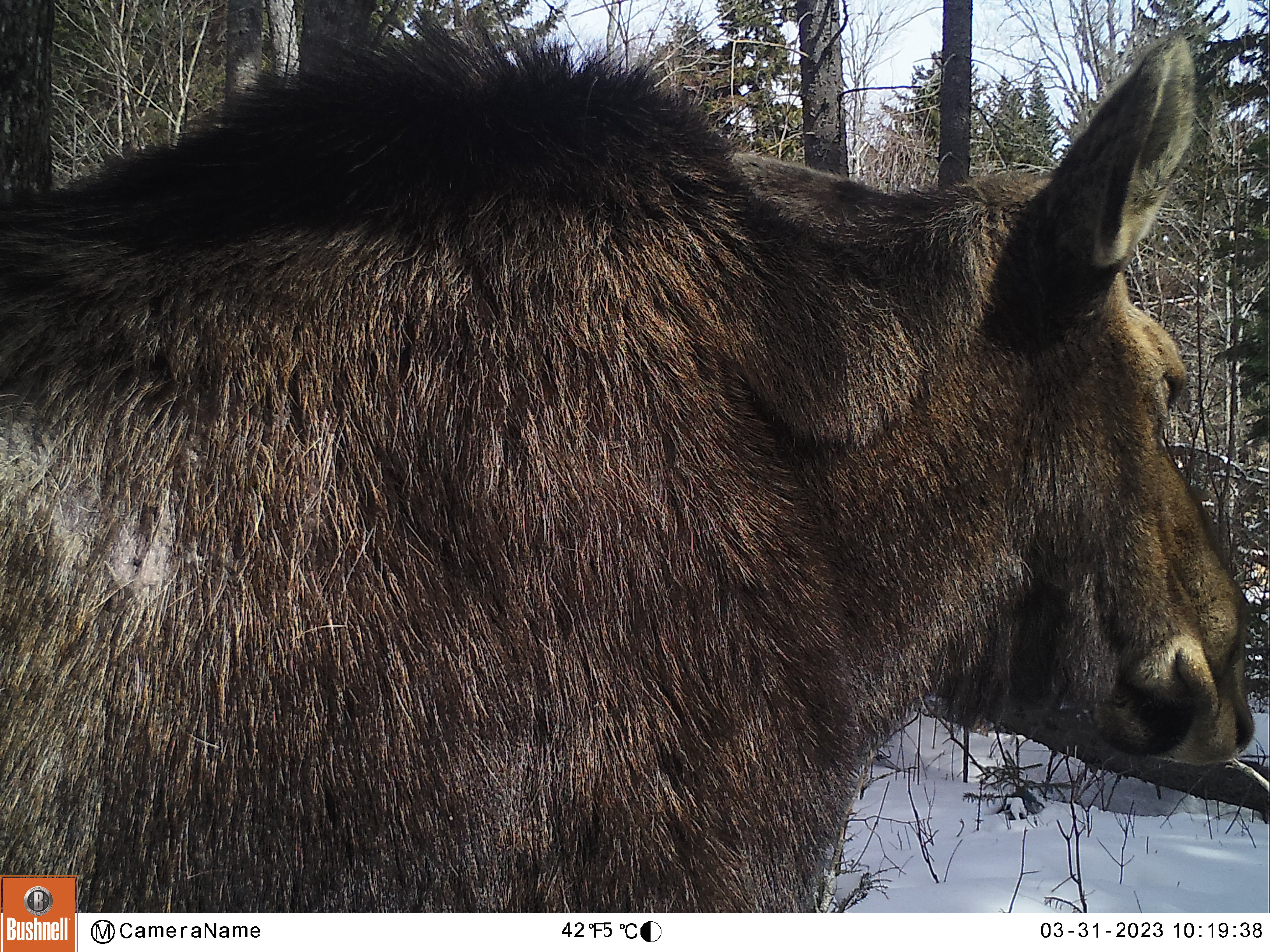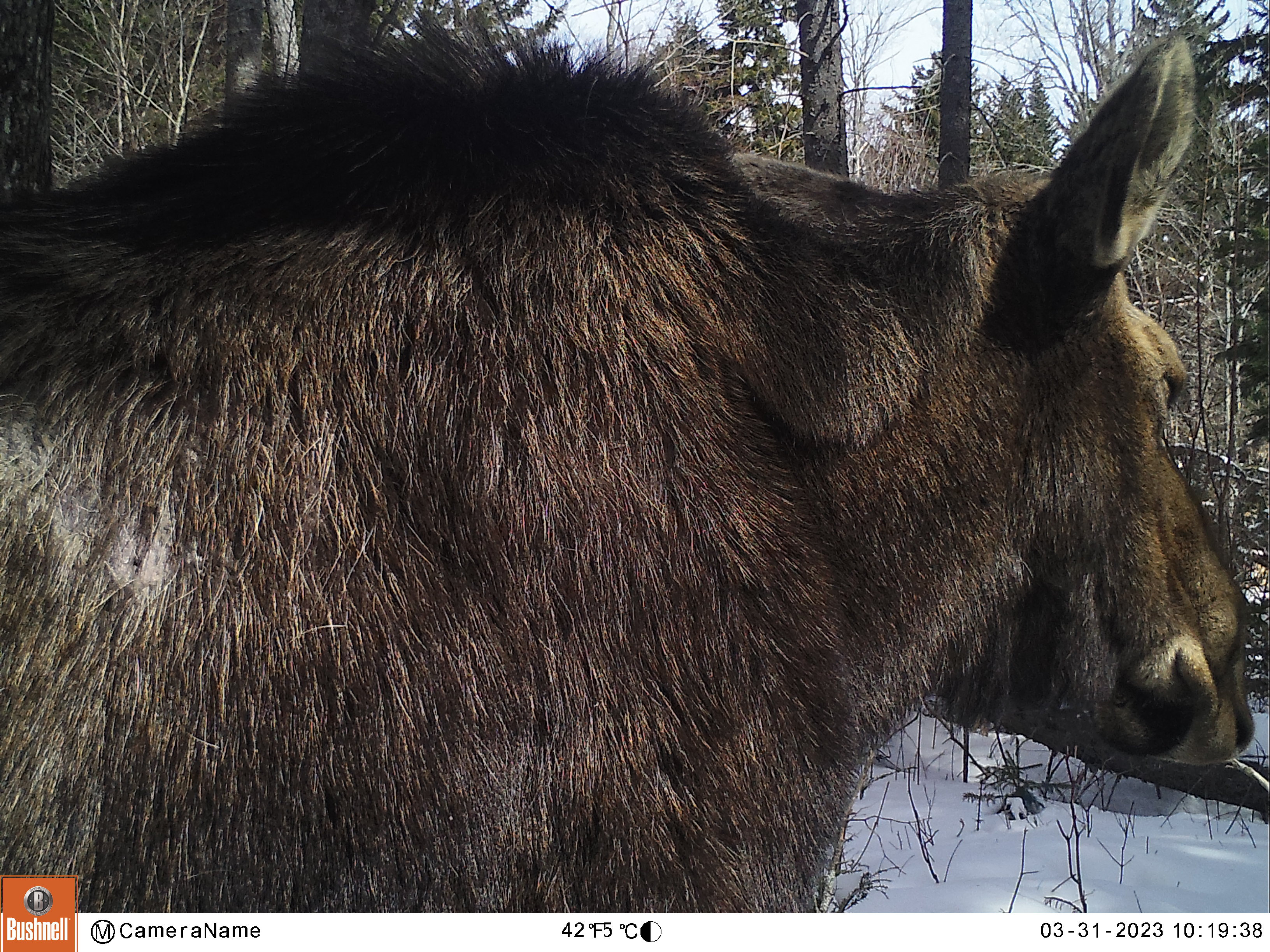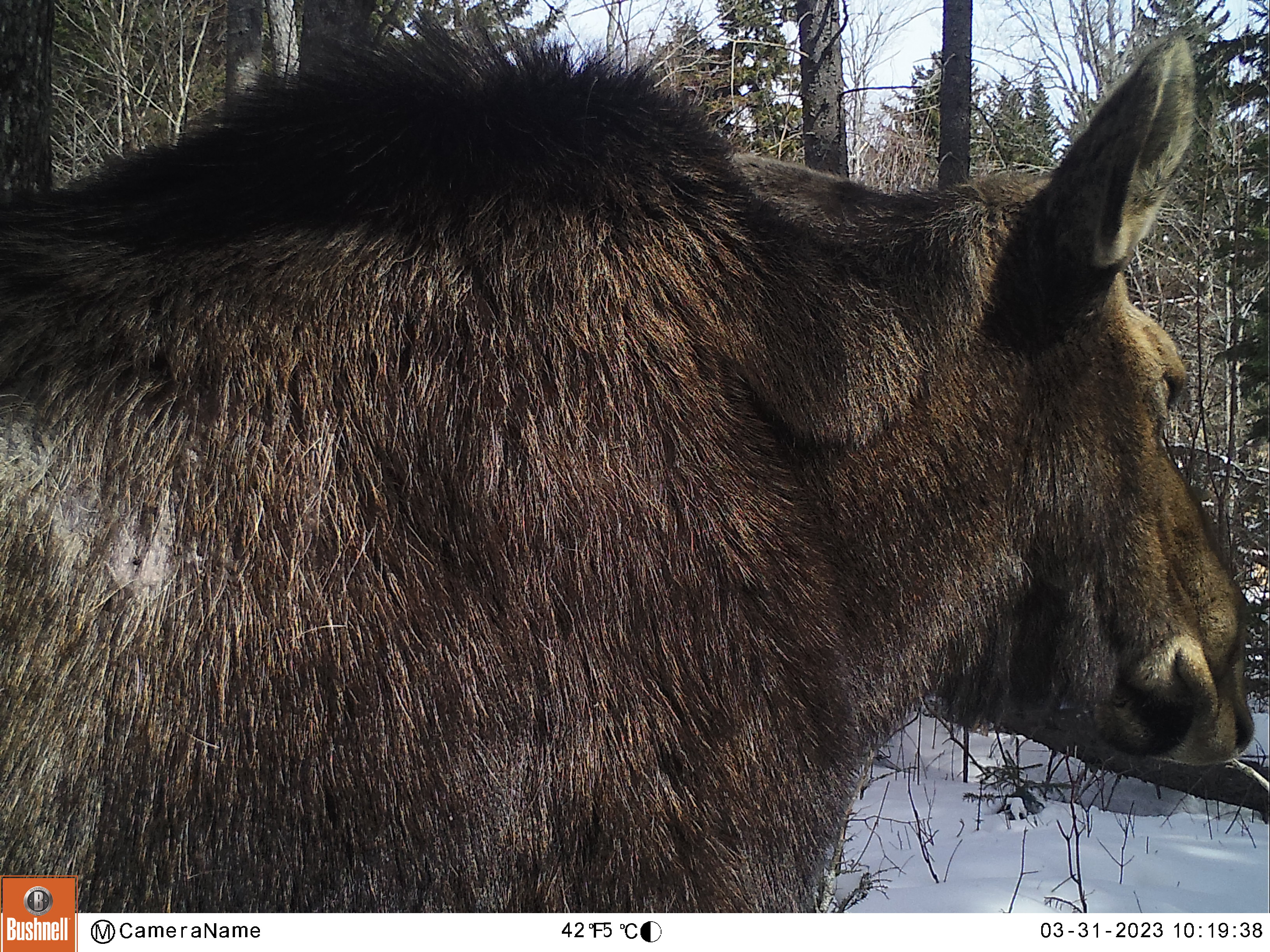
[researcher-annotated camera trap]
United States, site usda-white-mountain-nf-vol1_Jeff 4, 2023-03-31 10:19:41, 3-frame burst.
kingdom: Animalia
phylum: Chordata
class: Mammalia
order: Artiodactyla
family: Cervidae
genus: Alces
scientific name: Alces alces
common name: moose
Moose (Alces alces).